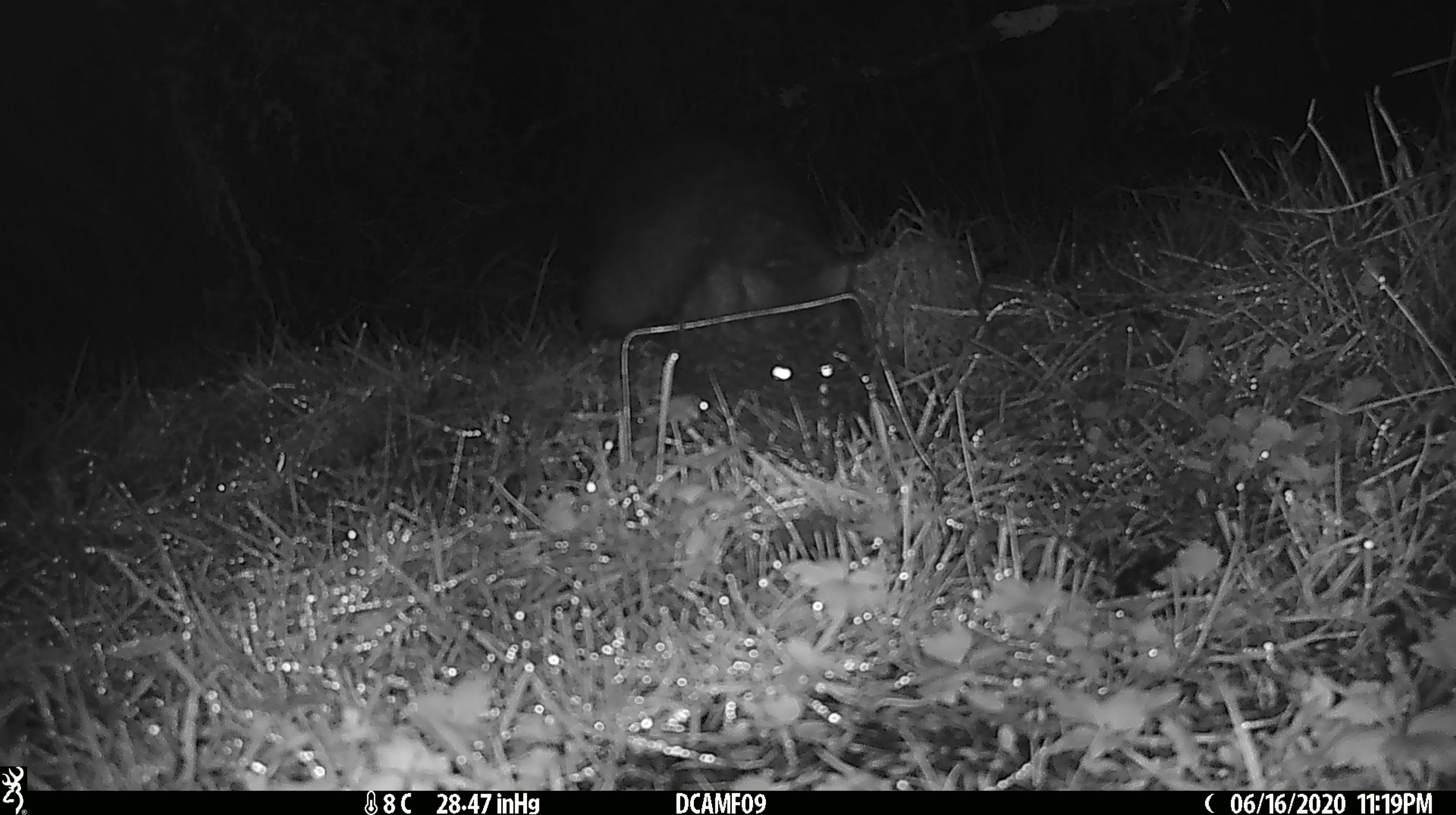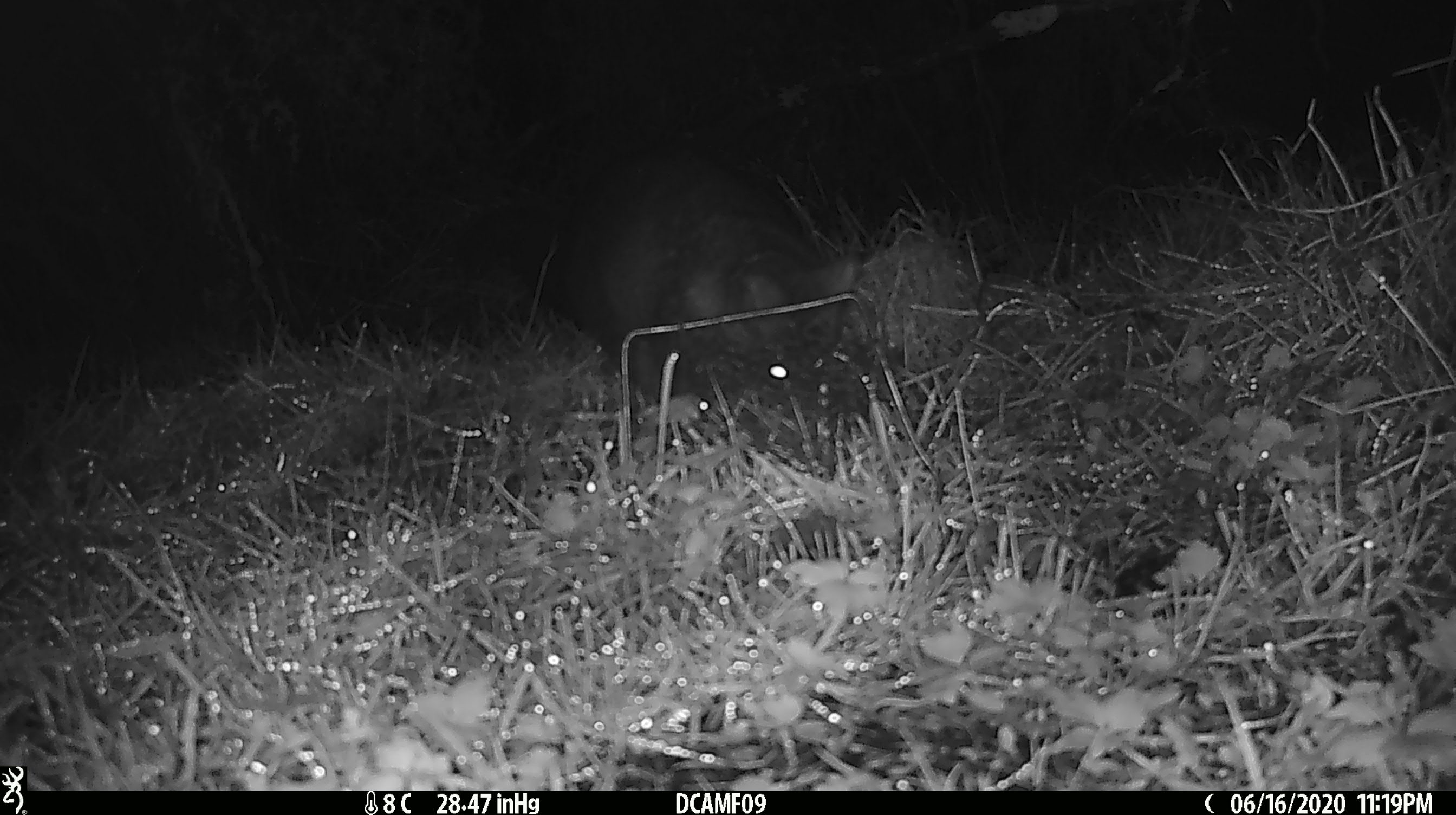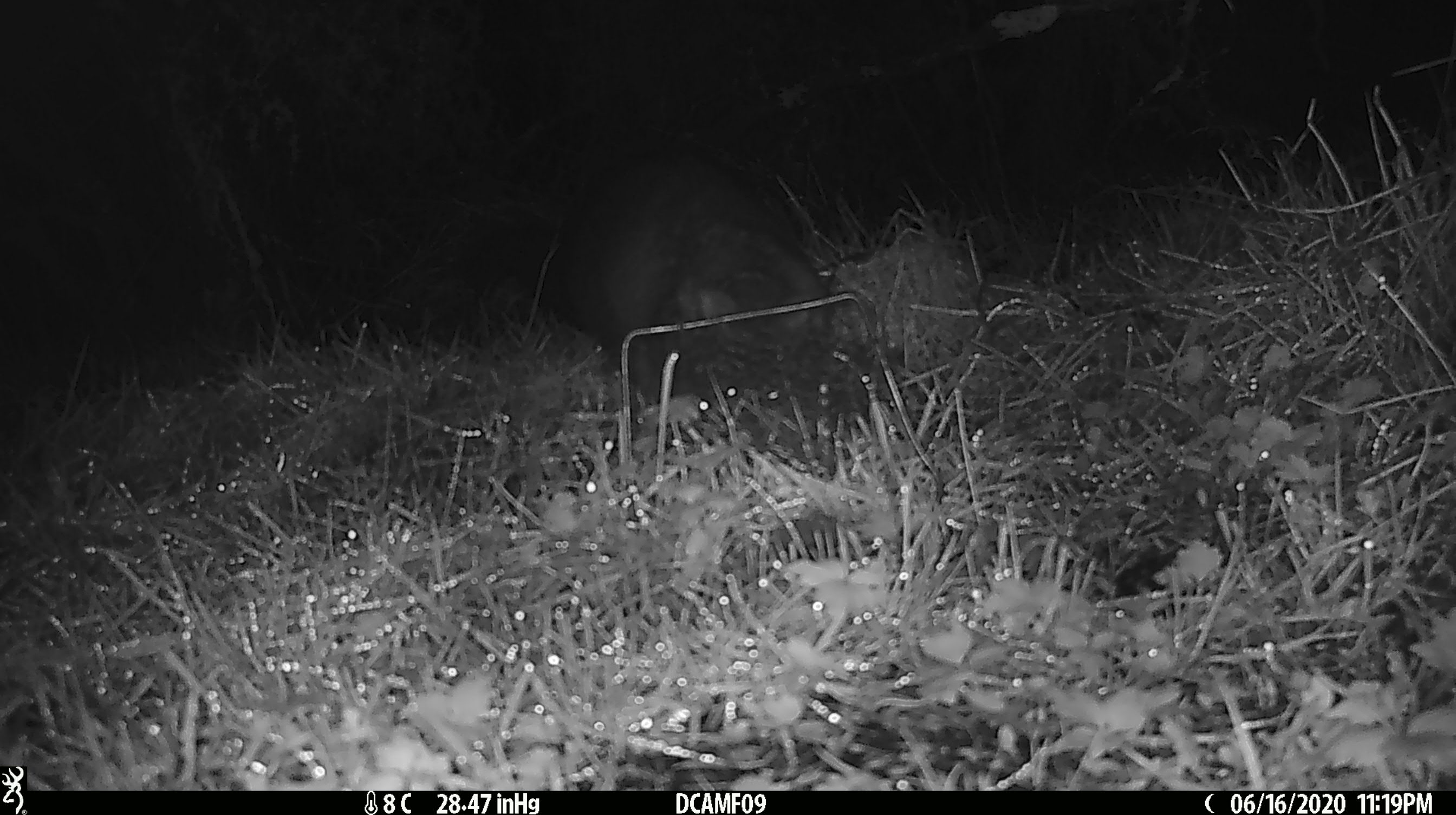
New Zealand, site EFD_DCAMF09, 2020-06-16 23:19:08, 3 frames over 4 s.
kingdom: Animalia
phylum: Chordata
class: Mammalia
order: Diprotodontia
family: Phalangeridae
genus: Trichosurus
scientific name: Trichosurus vulpecula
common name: common brushtail possum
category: possum